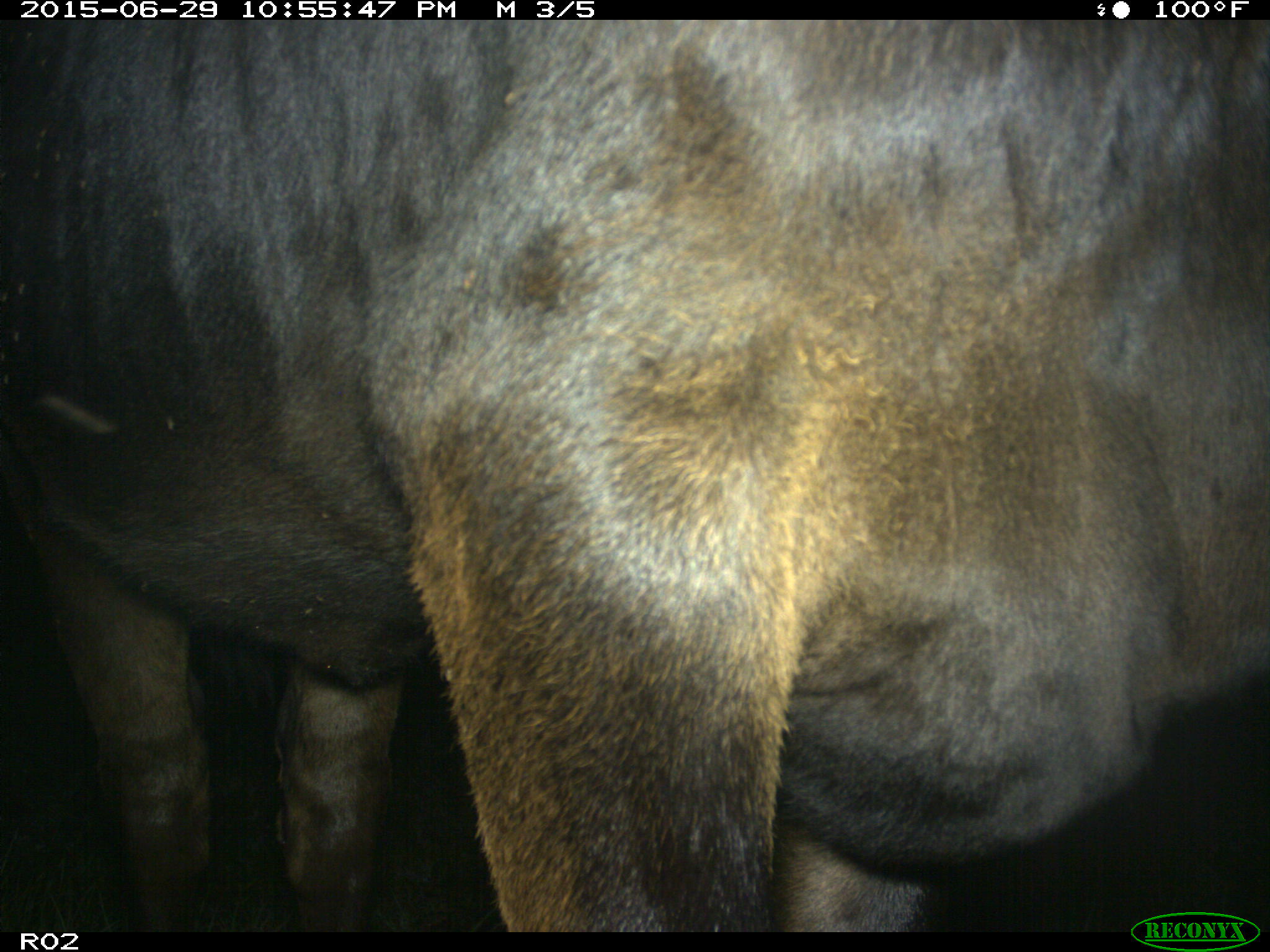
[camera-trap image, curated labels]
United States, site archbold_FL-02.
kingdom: Animalia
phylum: Chordata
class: Mammalia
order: Artiodactyla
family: Bovidae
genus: Bos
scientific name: Bos taurus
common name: domestic cow